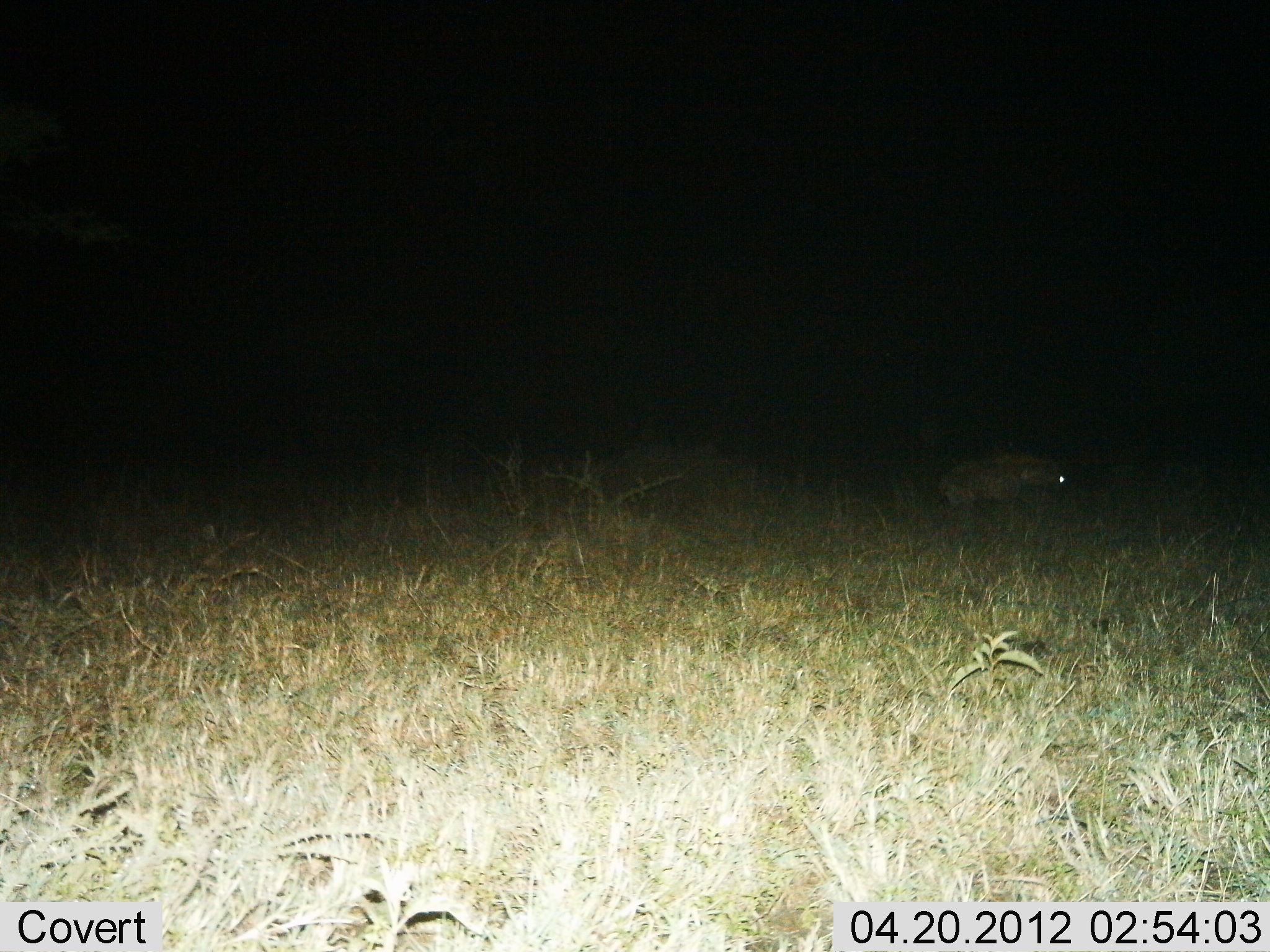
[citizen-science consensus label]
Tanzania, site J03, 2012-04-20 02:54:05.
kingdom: Animalia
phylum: Chordata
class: Mammalia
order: Carnivora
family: Hyaenidae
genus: Crocuta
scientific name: Crocuta crocuta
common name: spotted hyena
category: hyenaspotted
Hyenaspotted (spotted hyena) (Crocuta crocuta), count 1. Behavior (volunteer vote fractions): standing 38%, resting 0%, moving 62%, interacting 0%. Young present (vote fraction): 0%. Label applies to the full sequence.